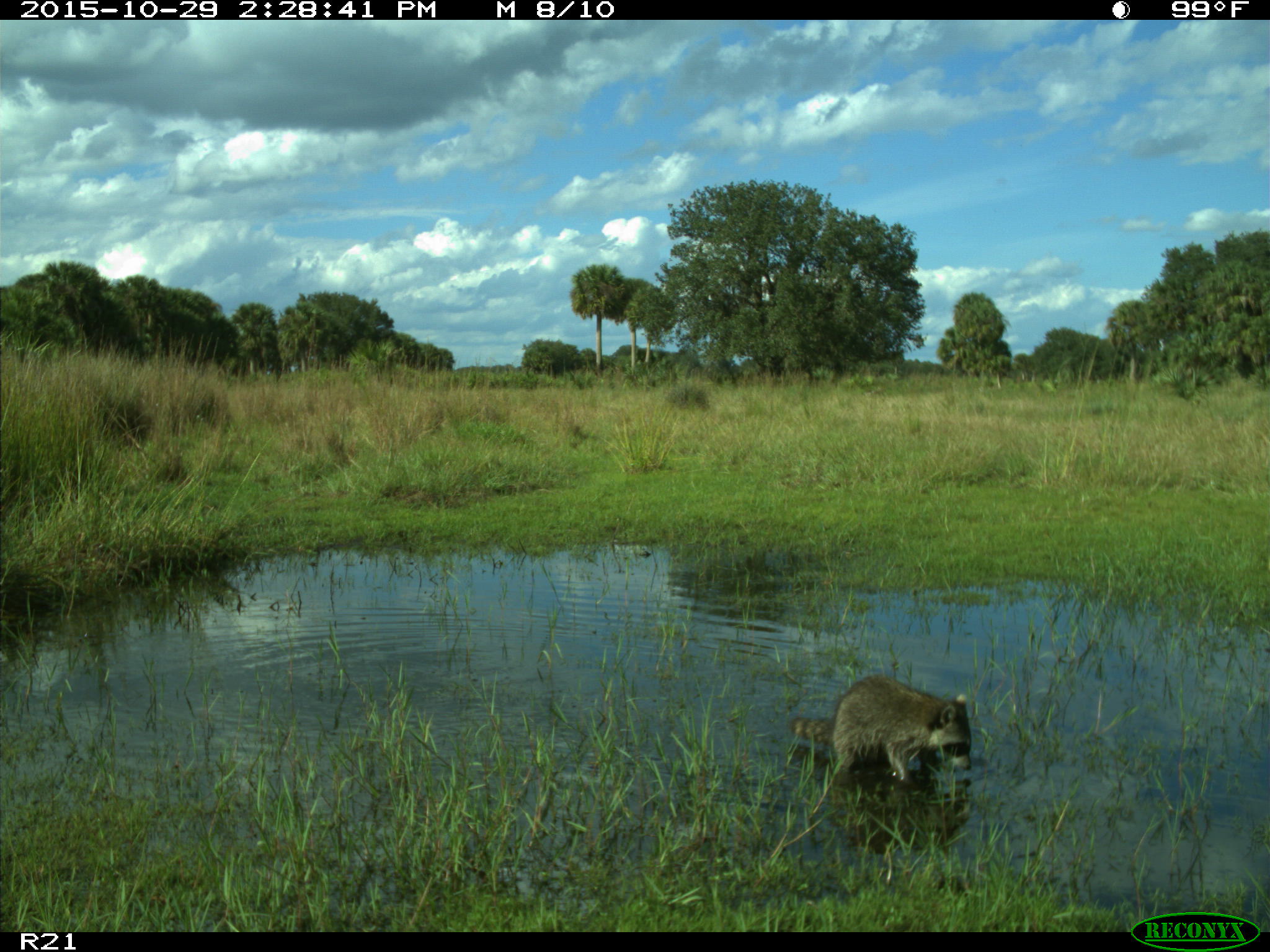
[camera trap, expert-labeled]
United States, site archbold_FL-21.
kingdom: Animalia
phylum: Chordata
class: Mammalia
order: Carnivora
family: Procyonidae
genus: Procyon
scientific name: Procyon lotor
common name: common raccoon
Procyon lotor (common raccoon).